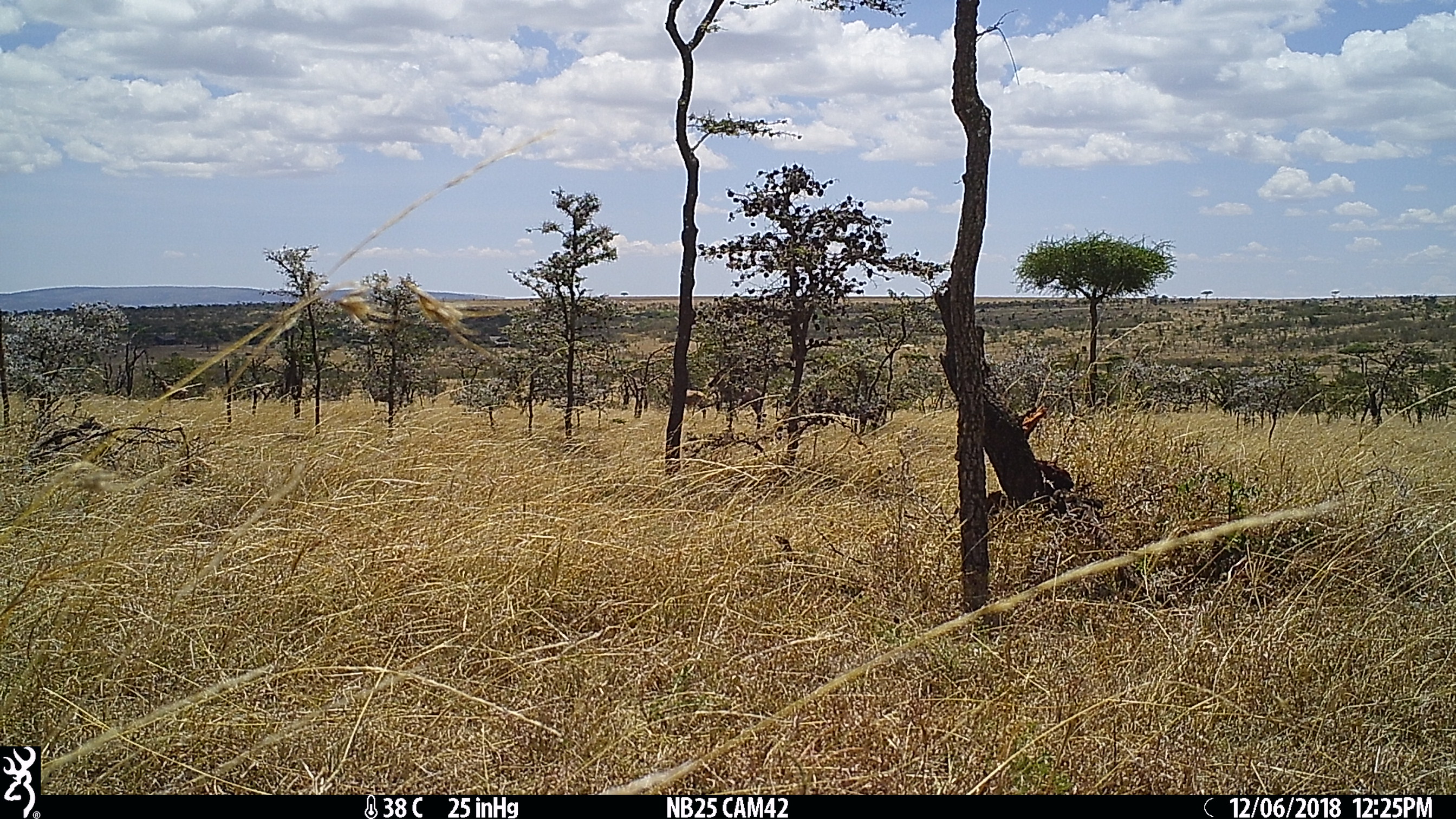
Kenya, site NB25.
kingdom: Animalia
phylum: Chordata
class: Mammalia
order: Artiodactyla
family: Bovidae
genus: Damaliscus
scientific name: Damaliscus lunatus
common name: topi